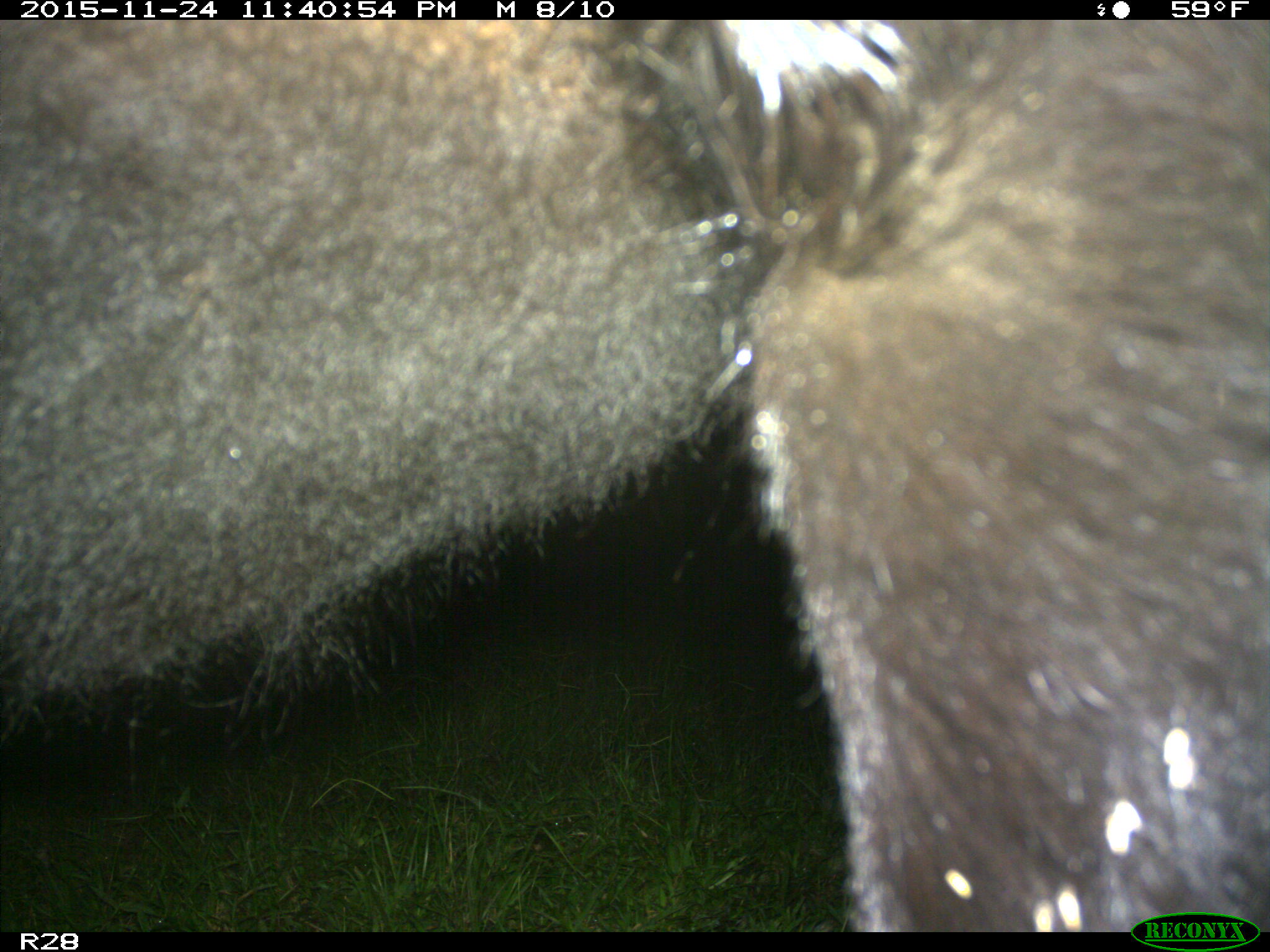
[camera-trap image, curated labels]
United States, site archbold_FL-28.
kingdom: Animalia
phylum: Chordata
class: Mammalia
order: Artiodactyla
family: Bovidae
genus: Bos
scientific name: Bos taurus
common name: domestic cow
Bos taurus (domestic cow).